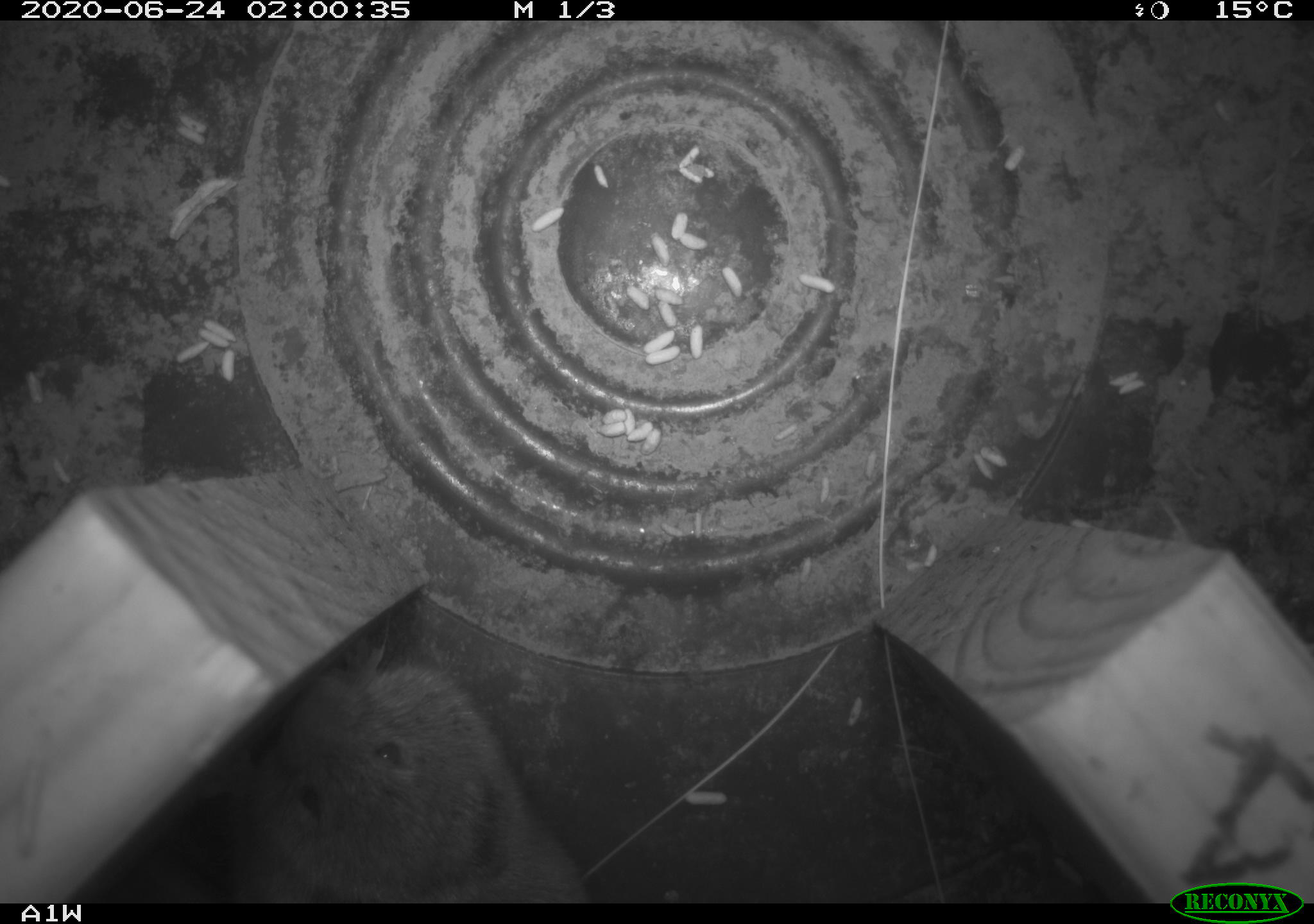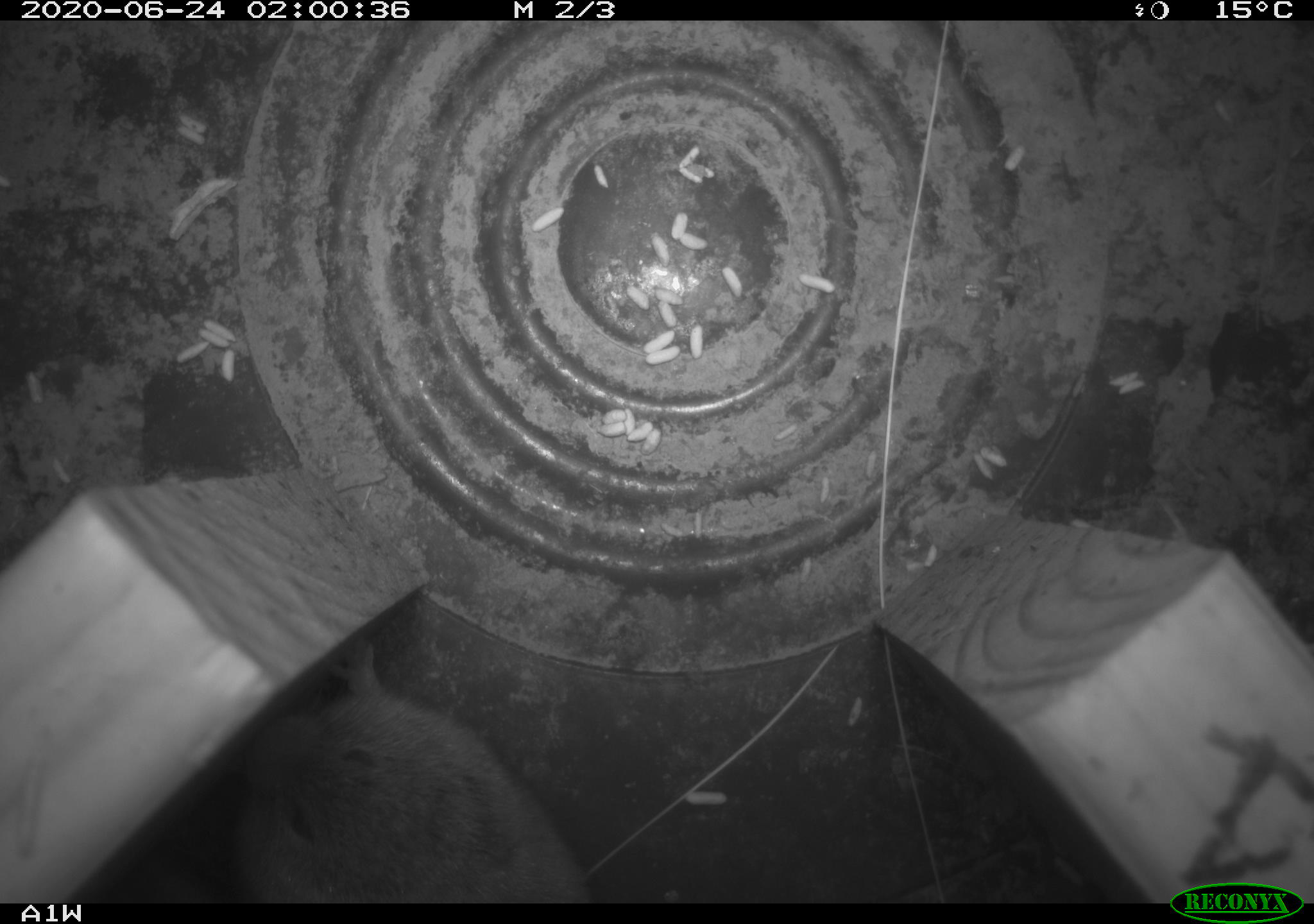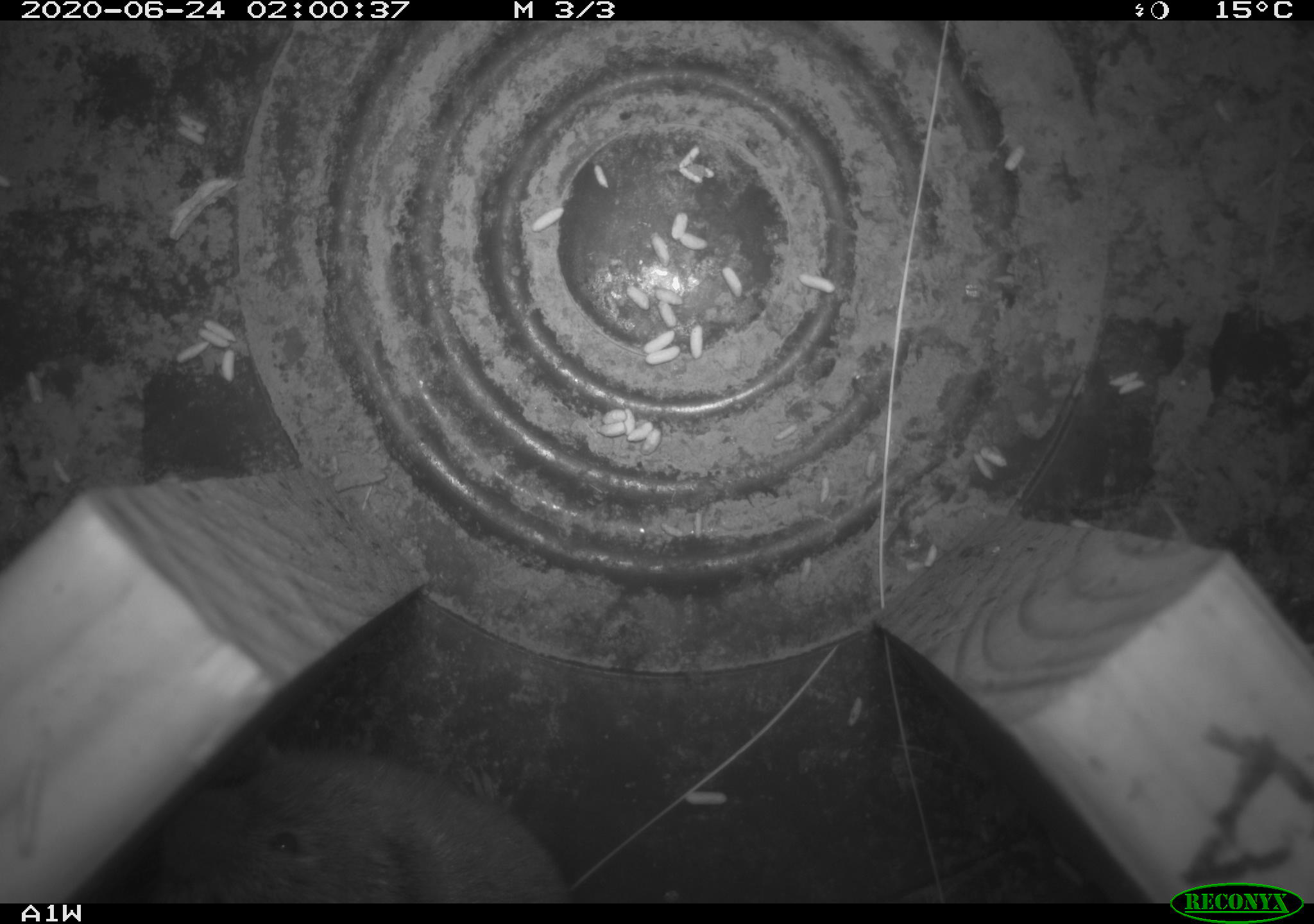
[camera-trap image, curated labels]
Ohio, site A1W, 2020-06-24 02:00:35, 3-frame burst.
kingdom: Animalia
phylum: Chordata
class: Mammalia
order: Rodentia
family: Cricetidae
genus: Microtus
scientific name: Microtus pennsylvanicus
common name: meadow vole